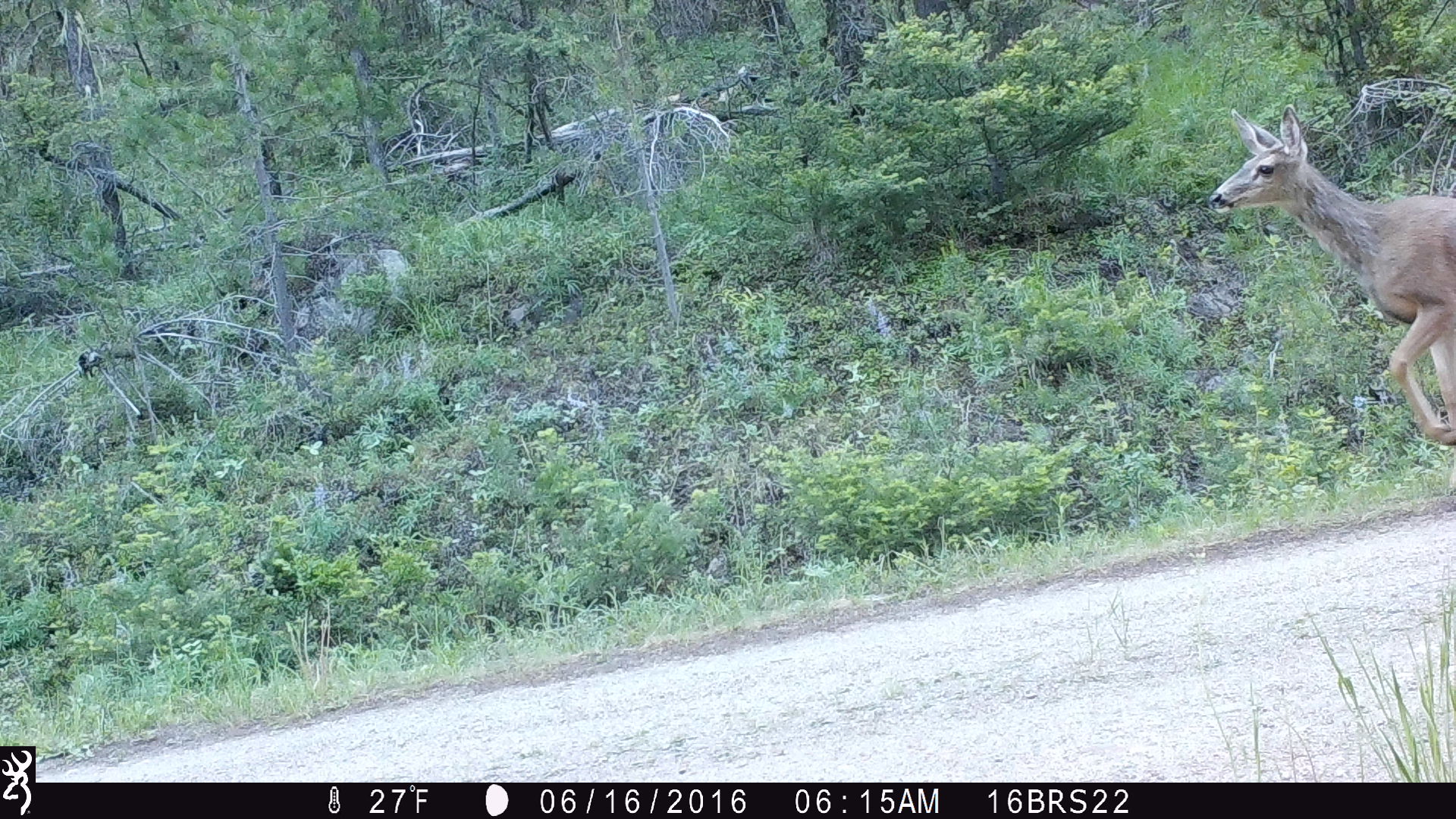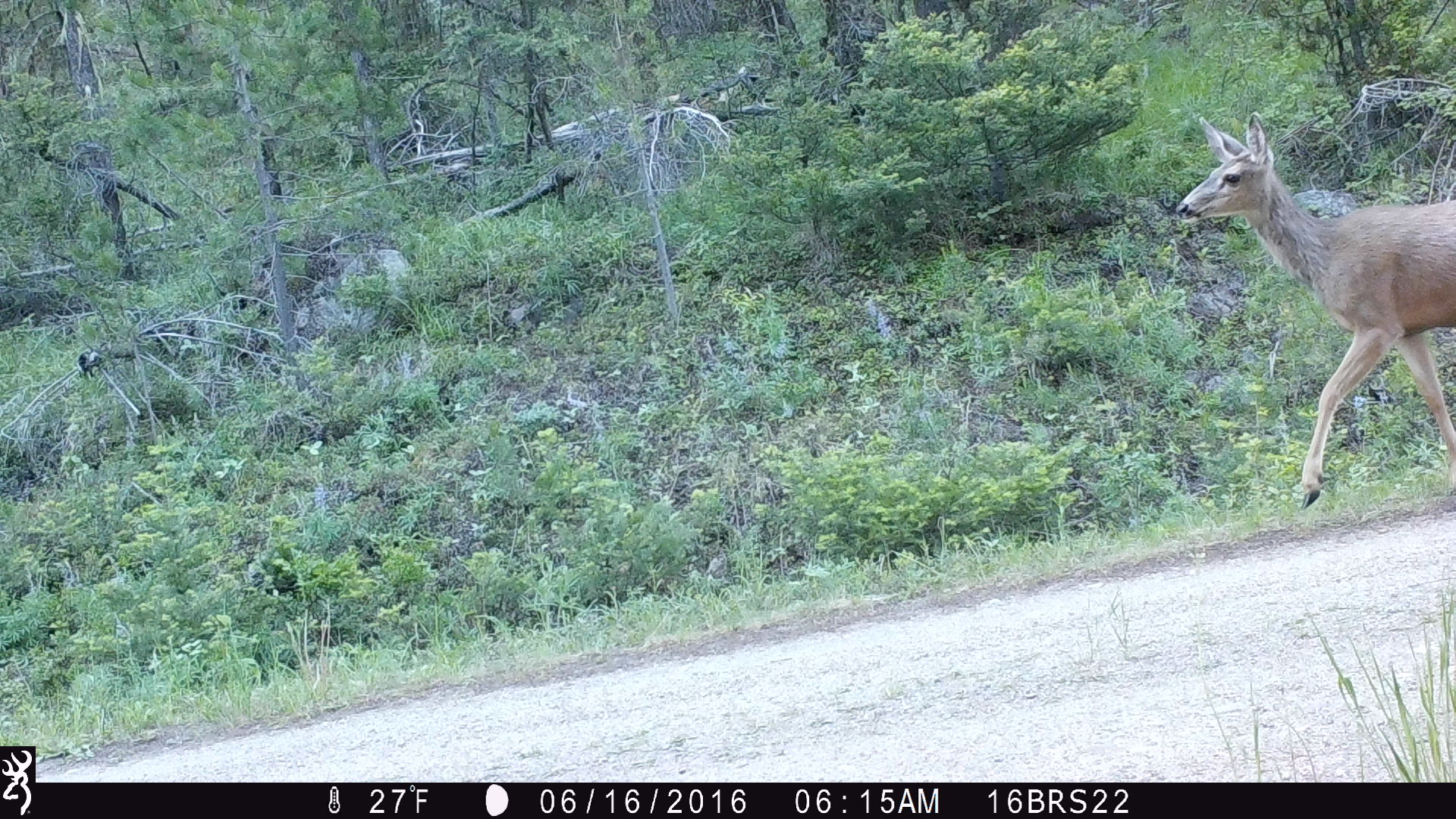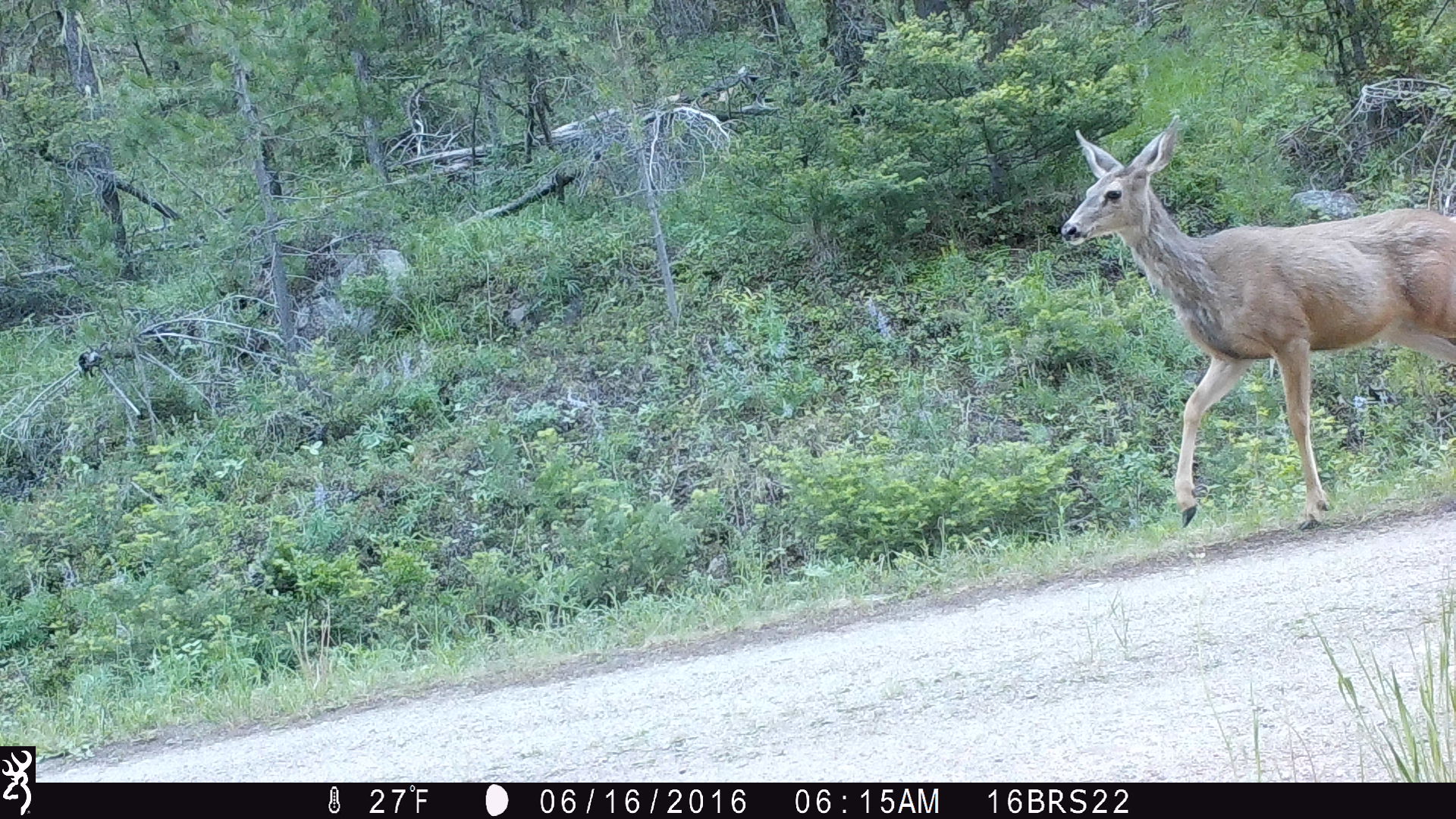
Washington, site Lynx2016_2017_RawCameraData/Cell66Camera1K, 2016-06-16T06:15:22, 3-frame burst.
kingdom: Animalia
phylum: Chordata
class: Mammalia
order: Artiodactyla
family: Cervidae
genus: Odocoileus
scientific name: Odocoileus hemionus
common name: mule deer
Odocoileus hemionus (mule deer). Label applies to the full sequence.